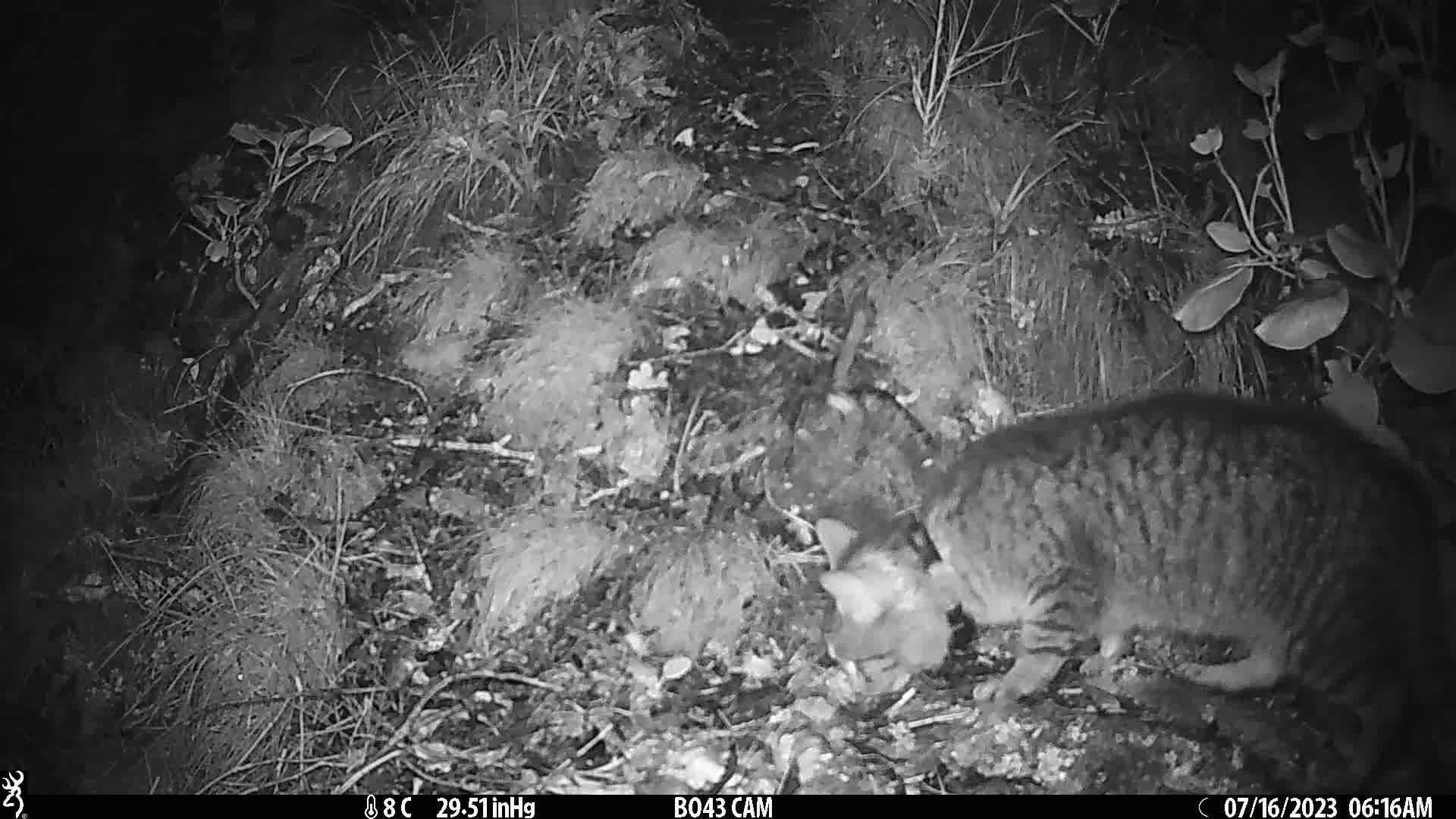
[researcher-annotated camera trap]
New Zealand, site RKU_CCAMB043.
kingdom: Animalia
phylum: Chordata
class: Mammalia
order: Carnivora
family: Felidae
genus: Felis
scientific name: Felis catus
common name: domestic cat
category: cat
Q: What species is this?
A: Cat (domestic cat) (Felis catus).